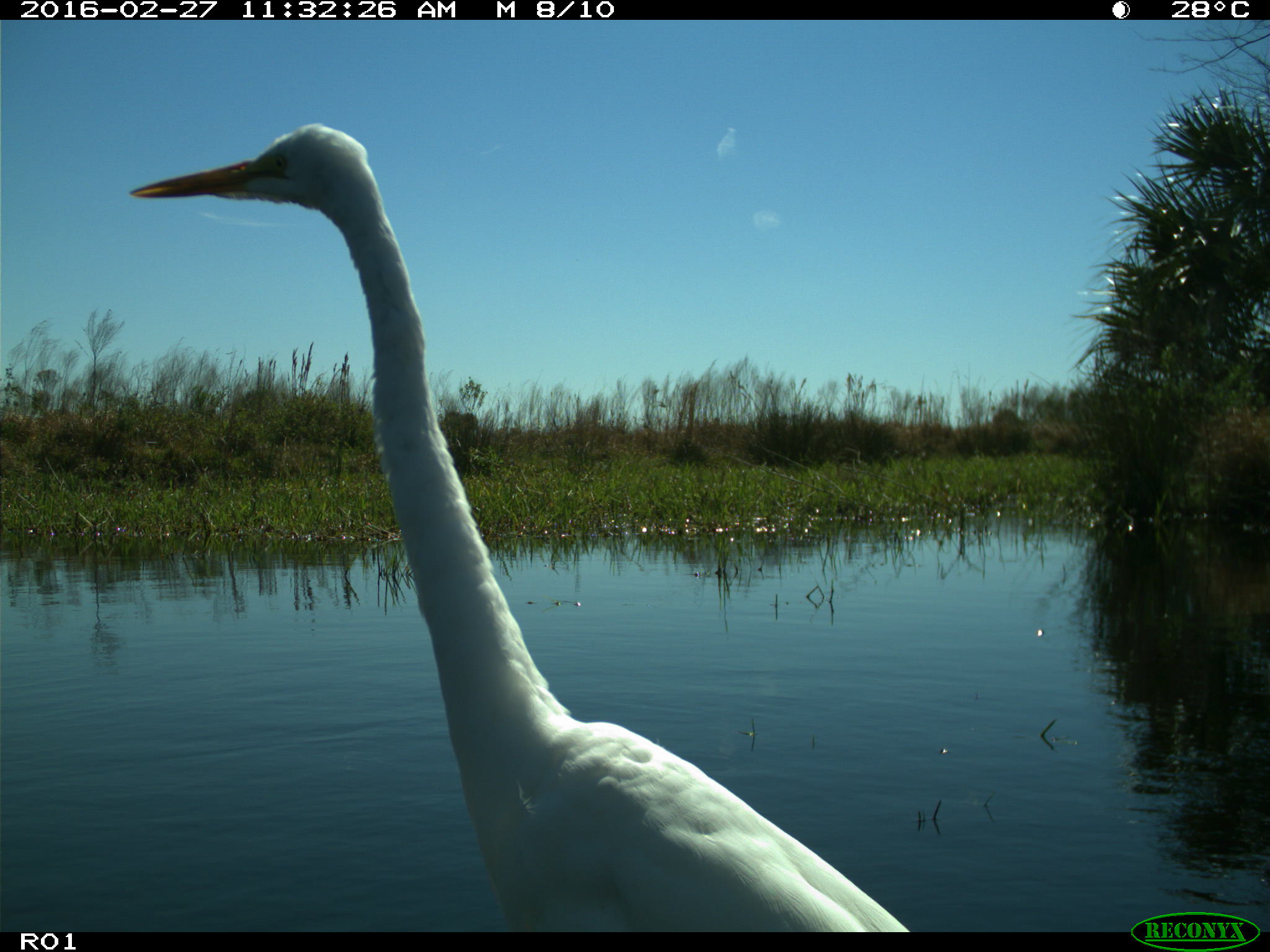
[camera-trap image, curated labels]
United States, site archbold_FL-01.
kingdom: Animalia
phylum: Chordata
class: Aves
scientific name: Aves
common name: birds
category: unidentified bird